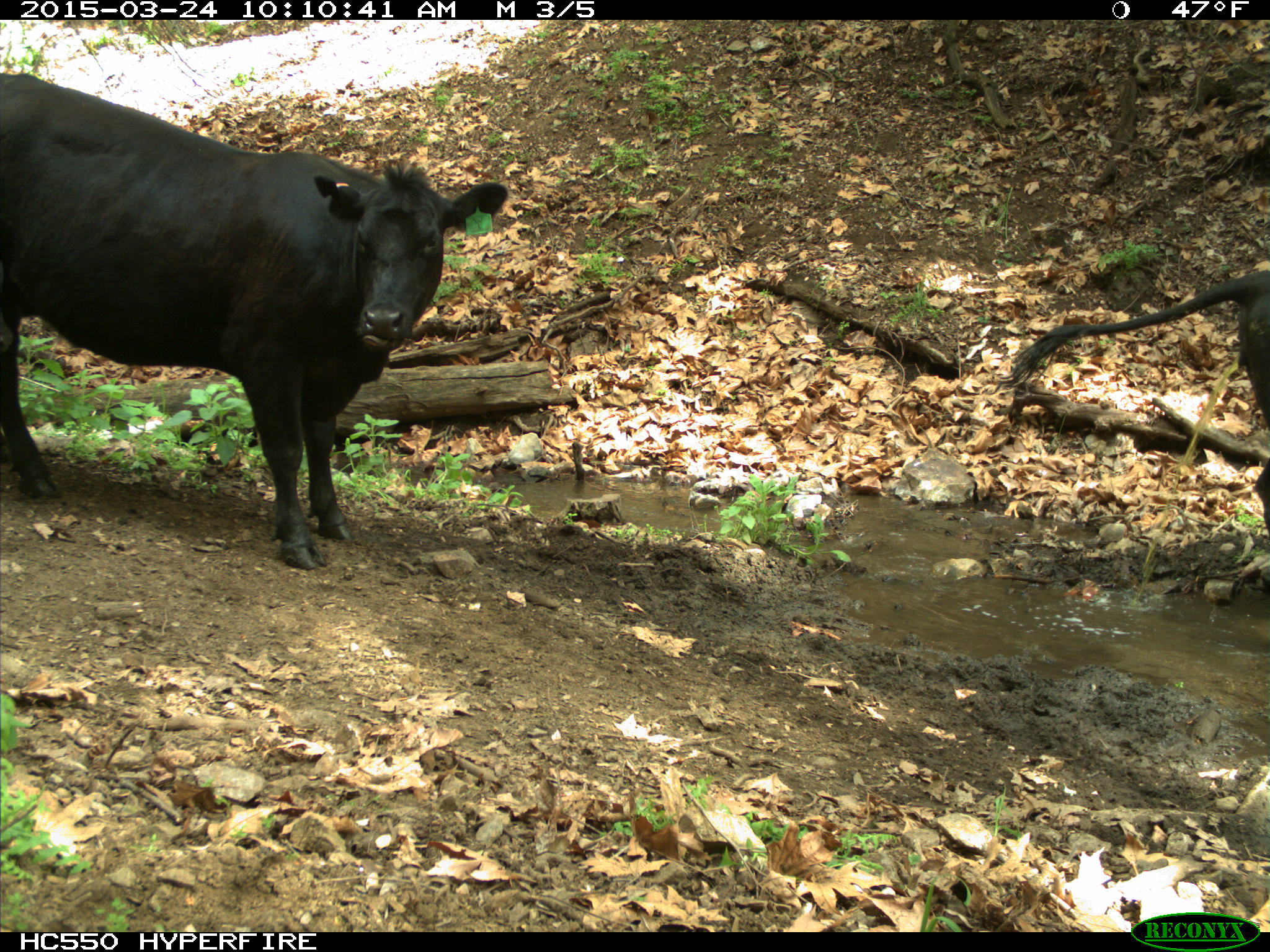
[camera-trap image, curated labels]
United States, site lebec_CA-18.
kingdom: Animalia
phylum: Chordata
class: Mammalia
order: Artiodactyla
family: Bovidae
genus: Bos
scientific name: Bos taurus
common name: domestic cow